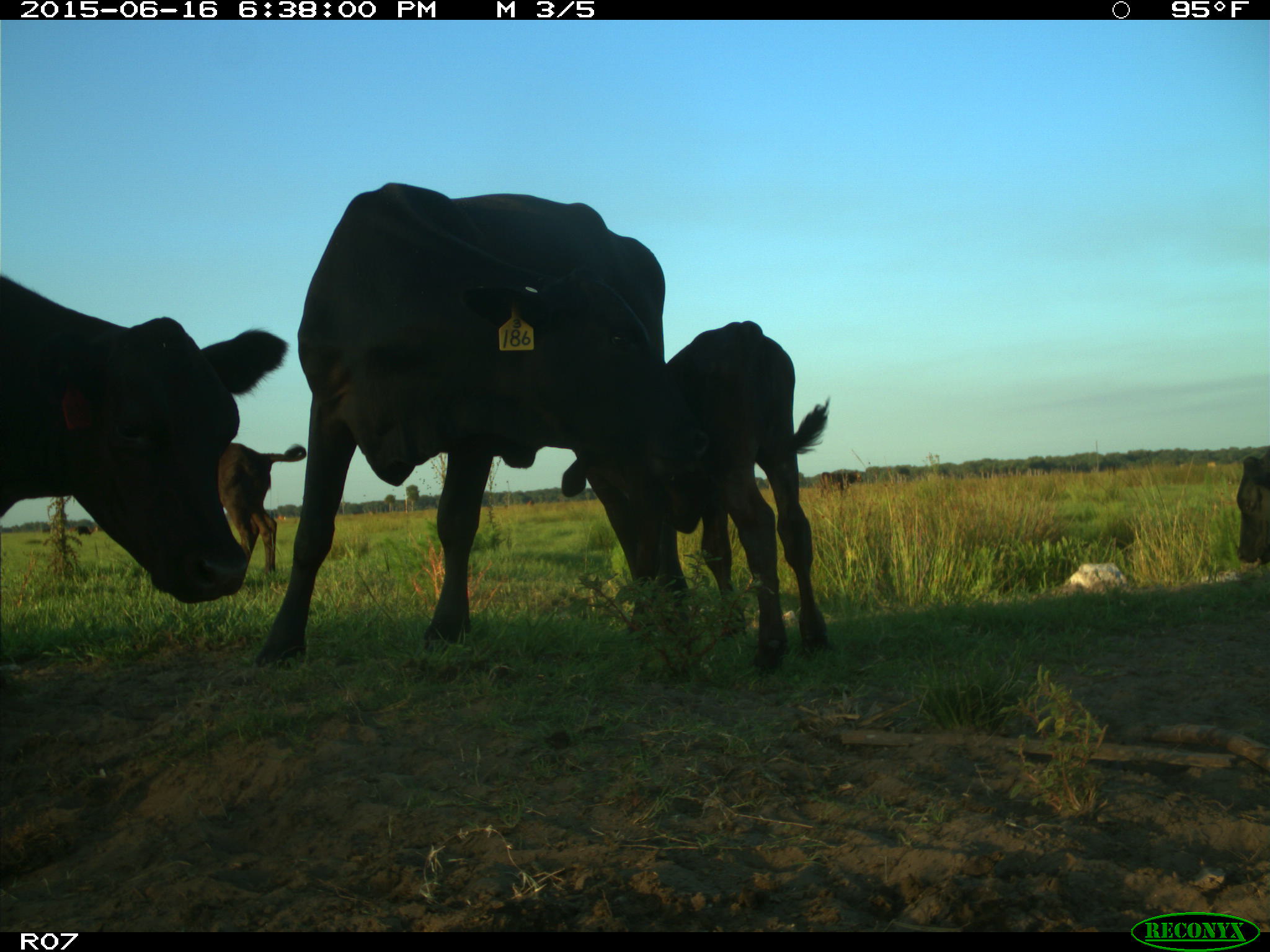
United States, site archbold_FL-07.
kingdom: Animalia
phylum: Chordata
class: Mammalia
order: Artiodactyla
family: Bovidae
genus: Bos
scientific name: Bos taurus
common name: domestic cow